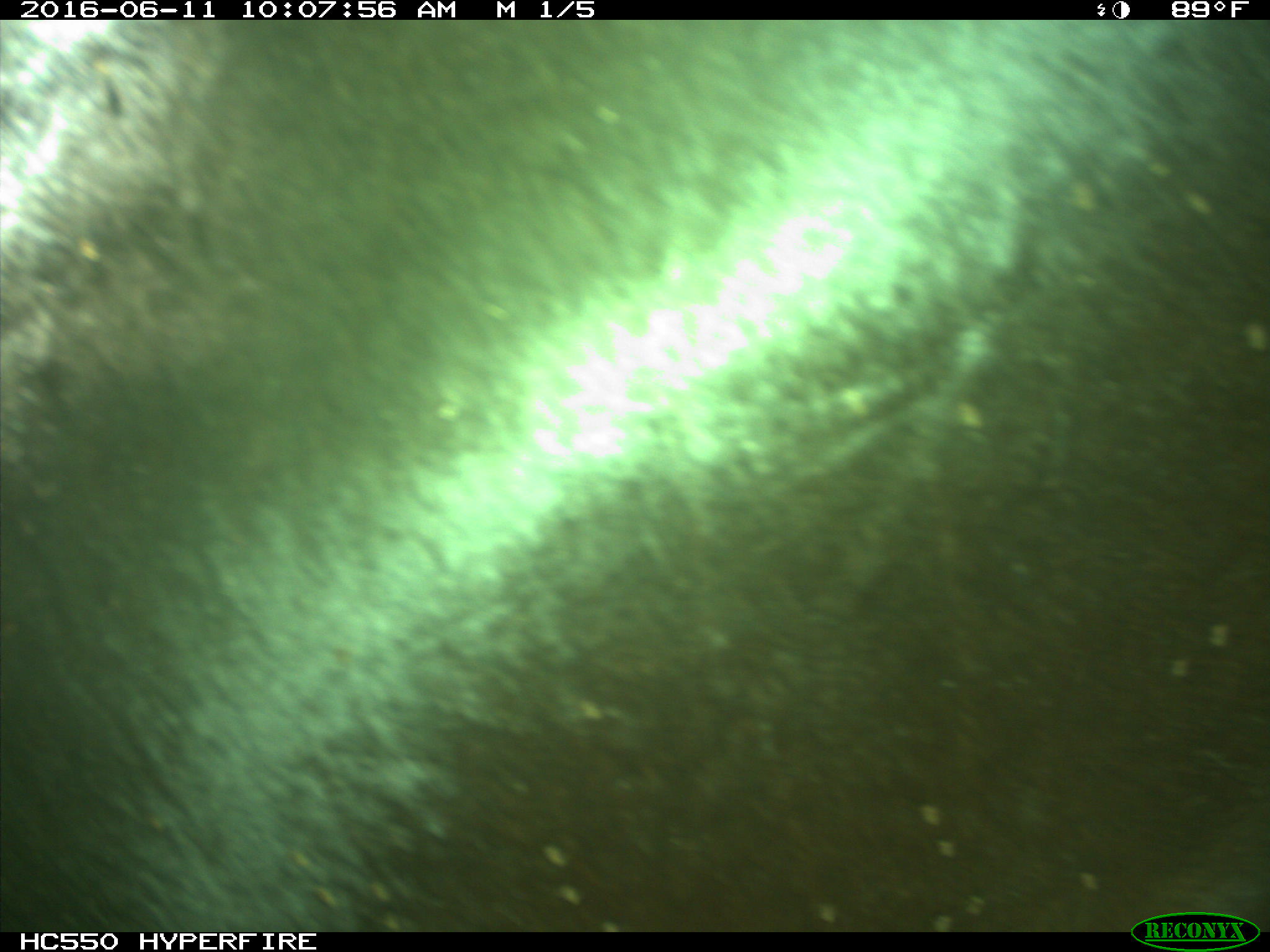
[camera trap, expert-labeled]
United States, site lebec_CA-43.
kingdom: Animalia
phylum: Chordata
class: Mammalia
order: Artiodactyla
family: Bovidae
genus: Bos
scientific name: Bos taurus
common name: domestic cow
Bos taurus (domestic cow).